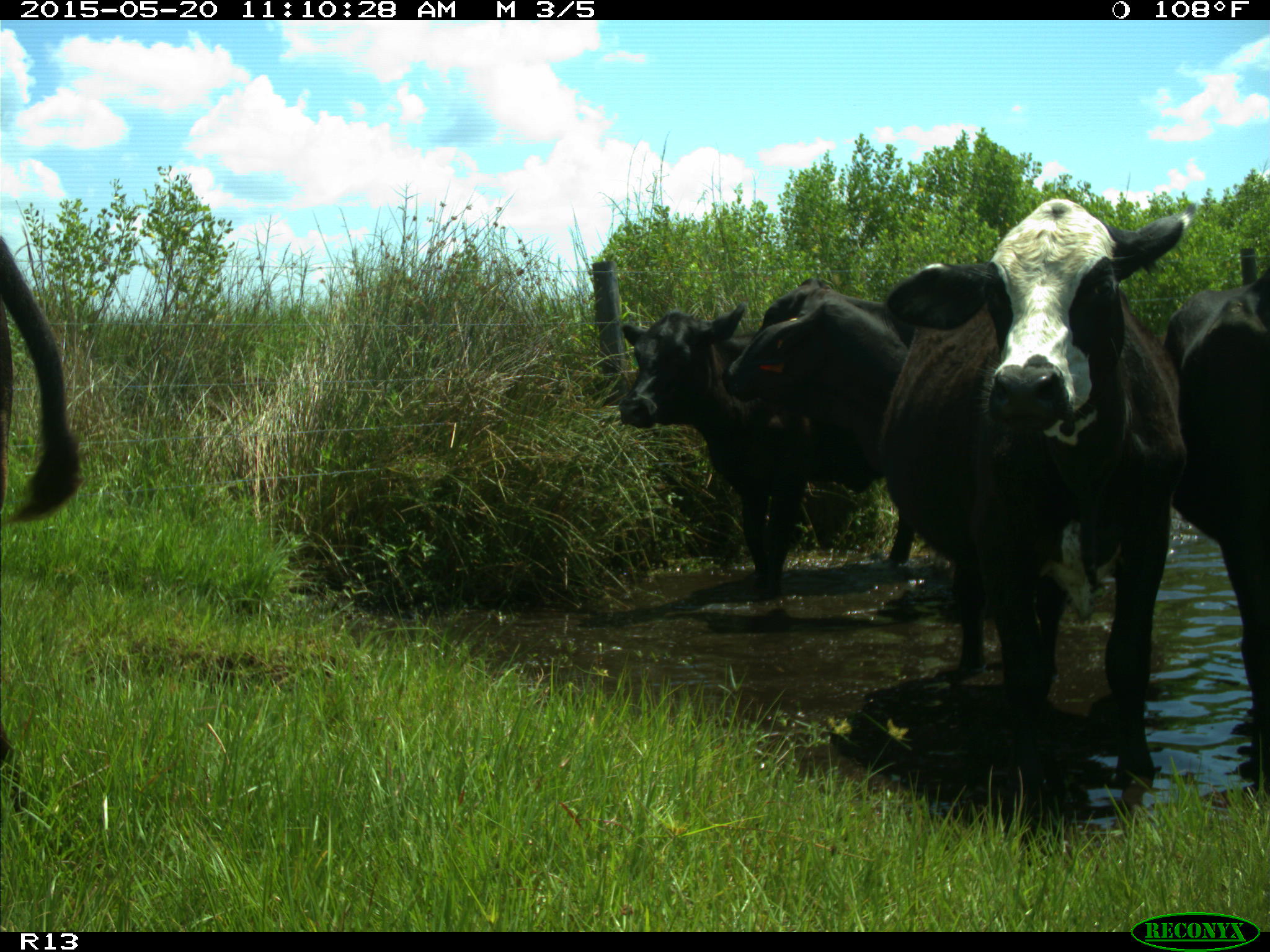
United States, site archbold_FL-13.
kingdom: Animalia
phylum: Chordata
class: Mammalia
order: Artiodactyla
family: Bovidae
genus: Bos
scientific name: Bos taurus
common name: domestic cow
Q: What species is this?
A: Bos taurus (domestic cow).